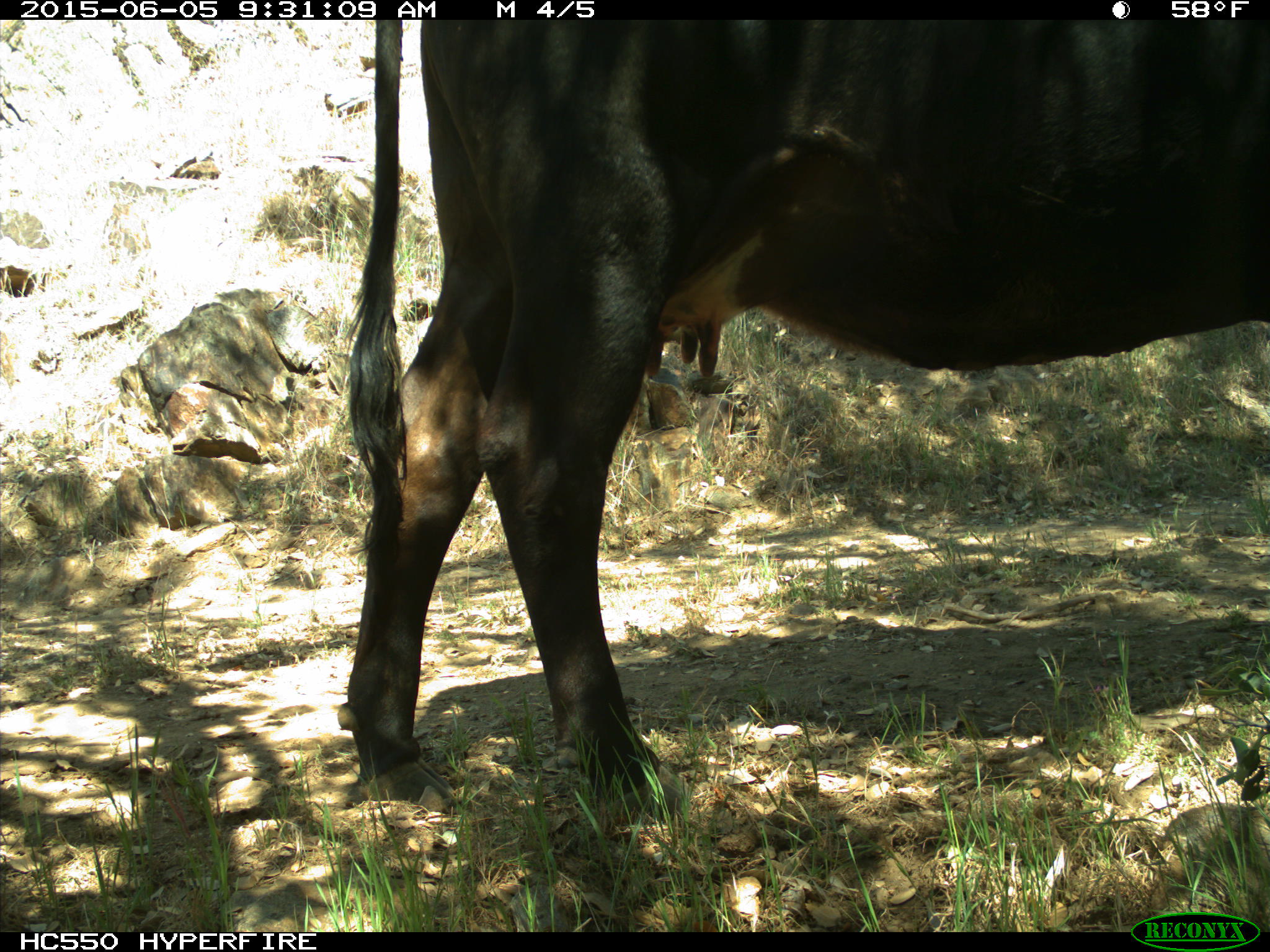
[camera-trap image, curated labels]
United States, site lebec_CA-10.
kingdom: Animalia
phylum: Chordata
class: Mammalia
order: Artiodactyla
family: Bovidae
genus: Bos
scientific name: Bos taurus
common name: domestic cow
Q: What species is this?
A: Bos taurus (domestic cow).